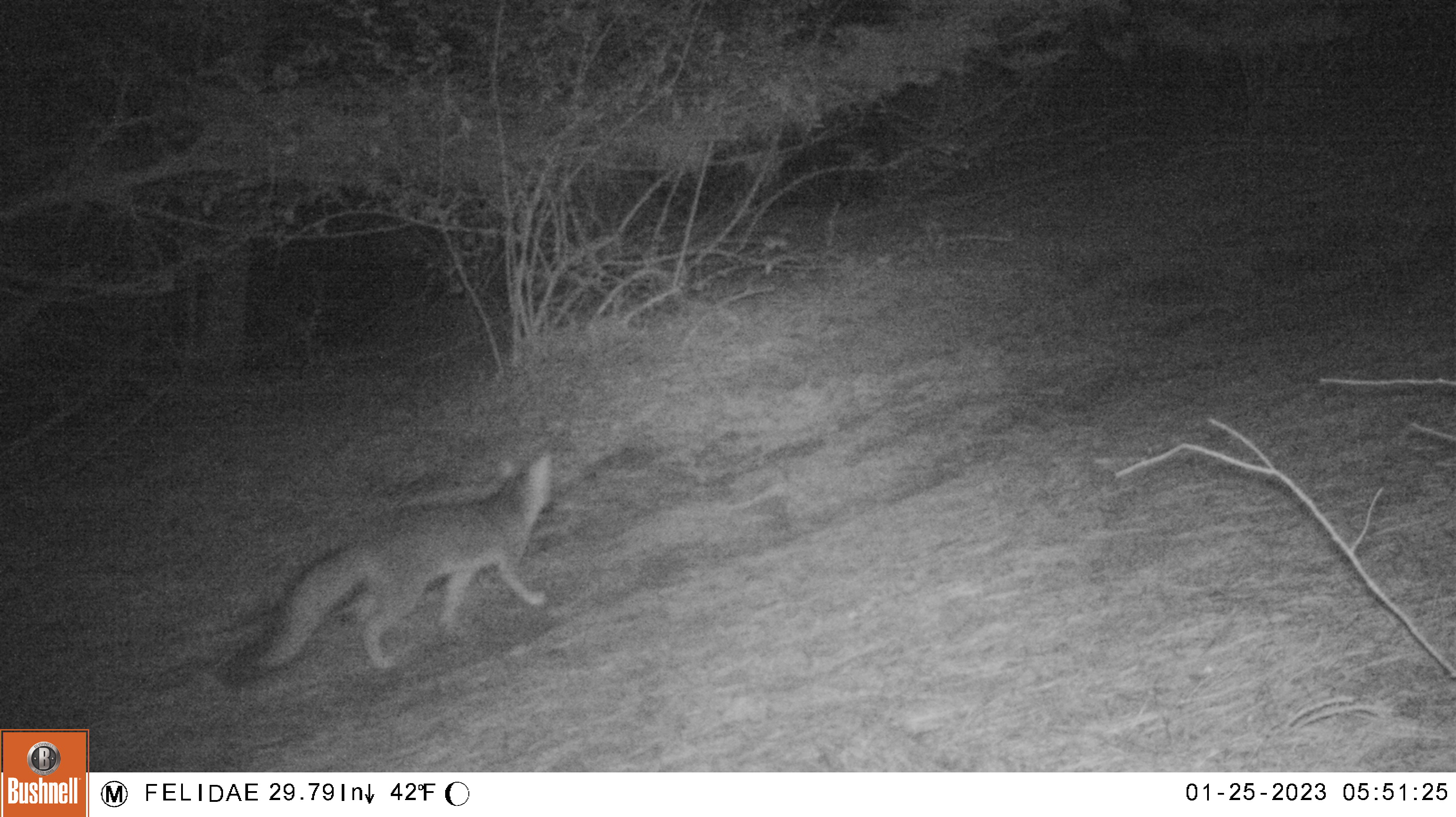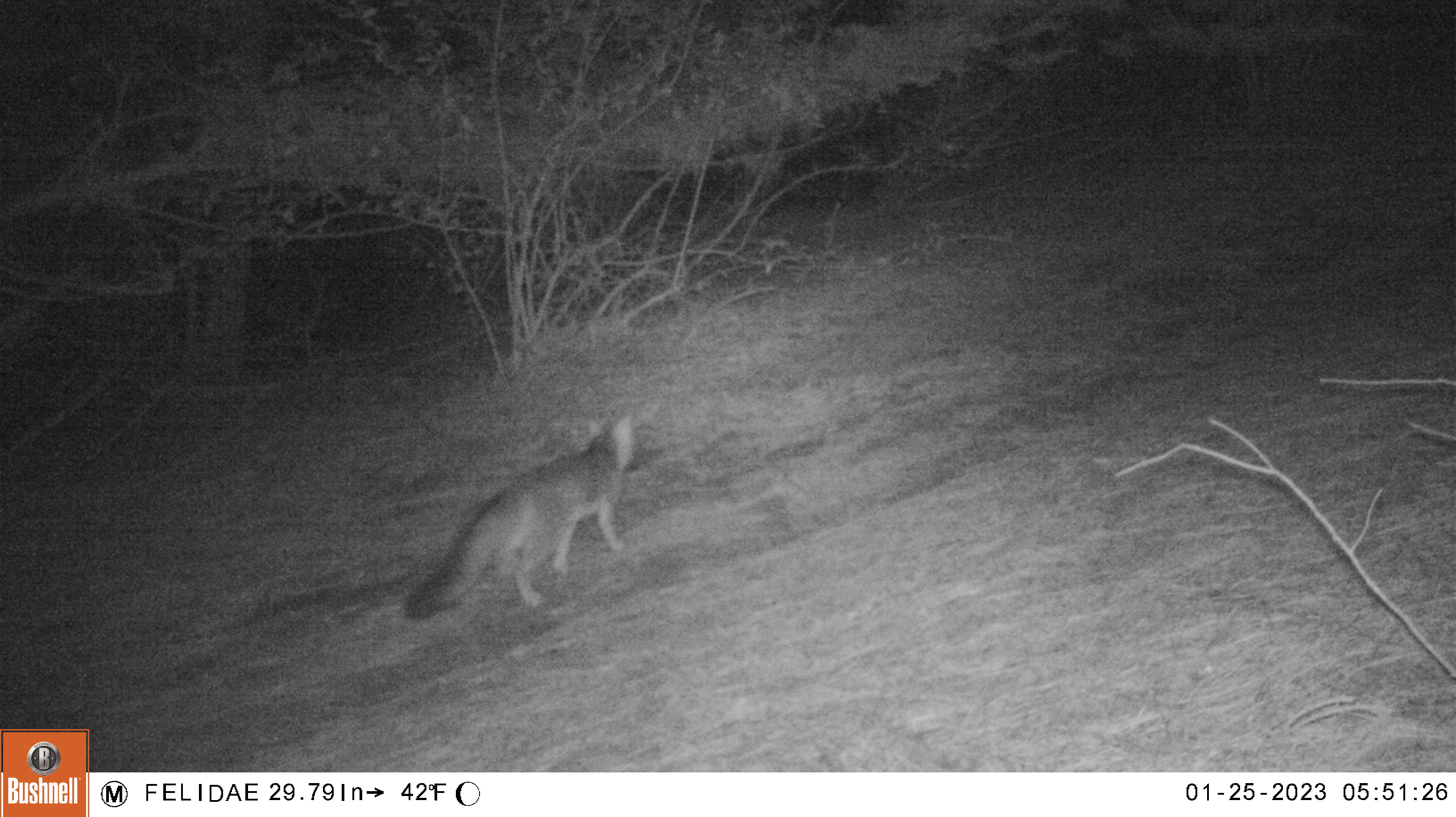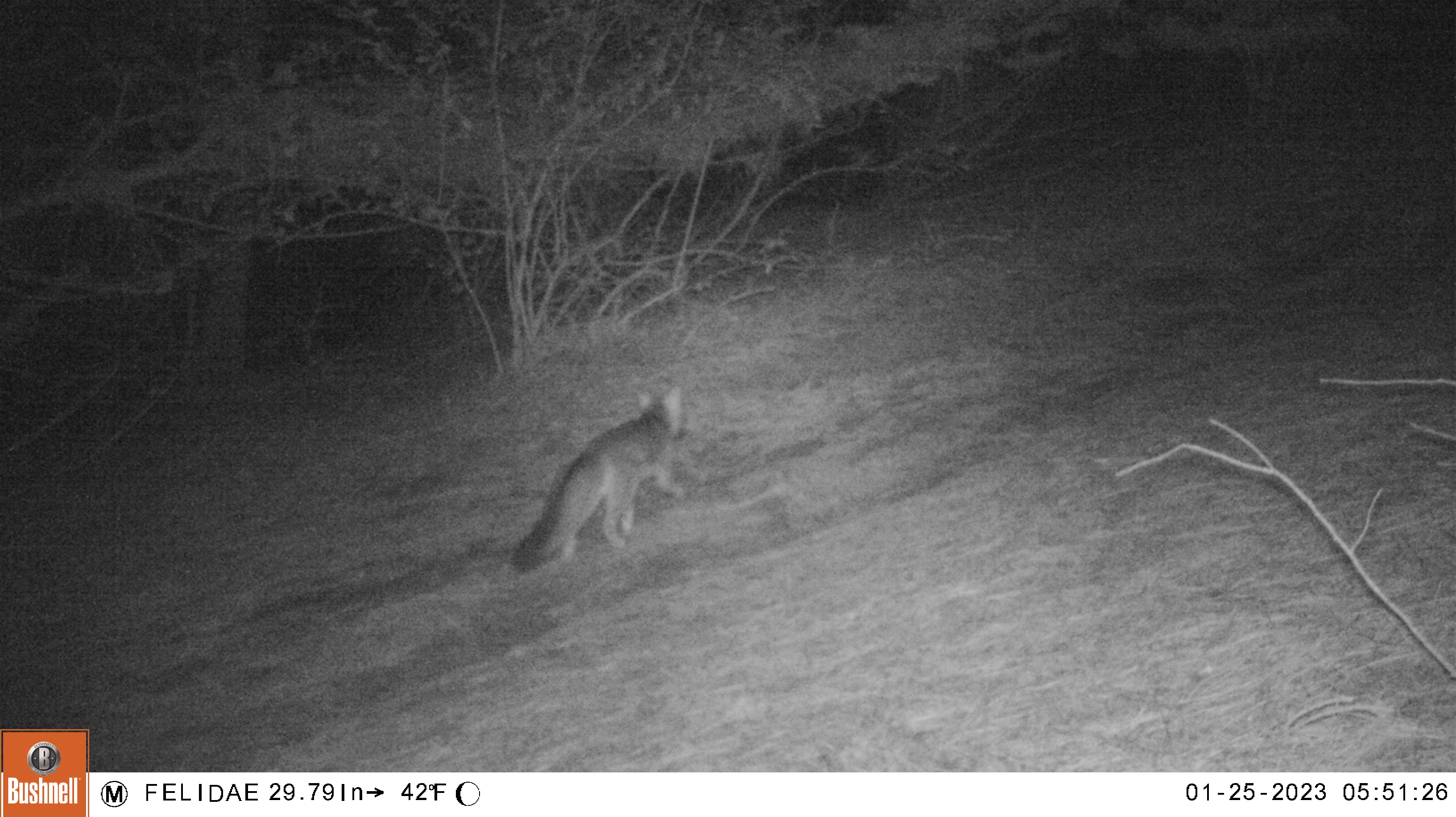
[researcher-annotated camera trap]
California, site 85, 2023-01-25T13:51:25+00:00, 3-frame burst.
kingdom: Animalia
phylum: Chordata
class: Mammalia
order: Carnivora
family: Canidae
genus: Urocyon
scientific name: Urocyon cinereoargenteus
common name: gray fox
Gray fox (Urocyon cinereoargenteus).